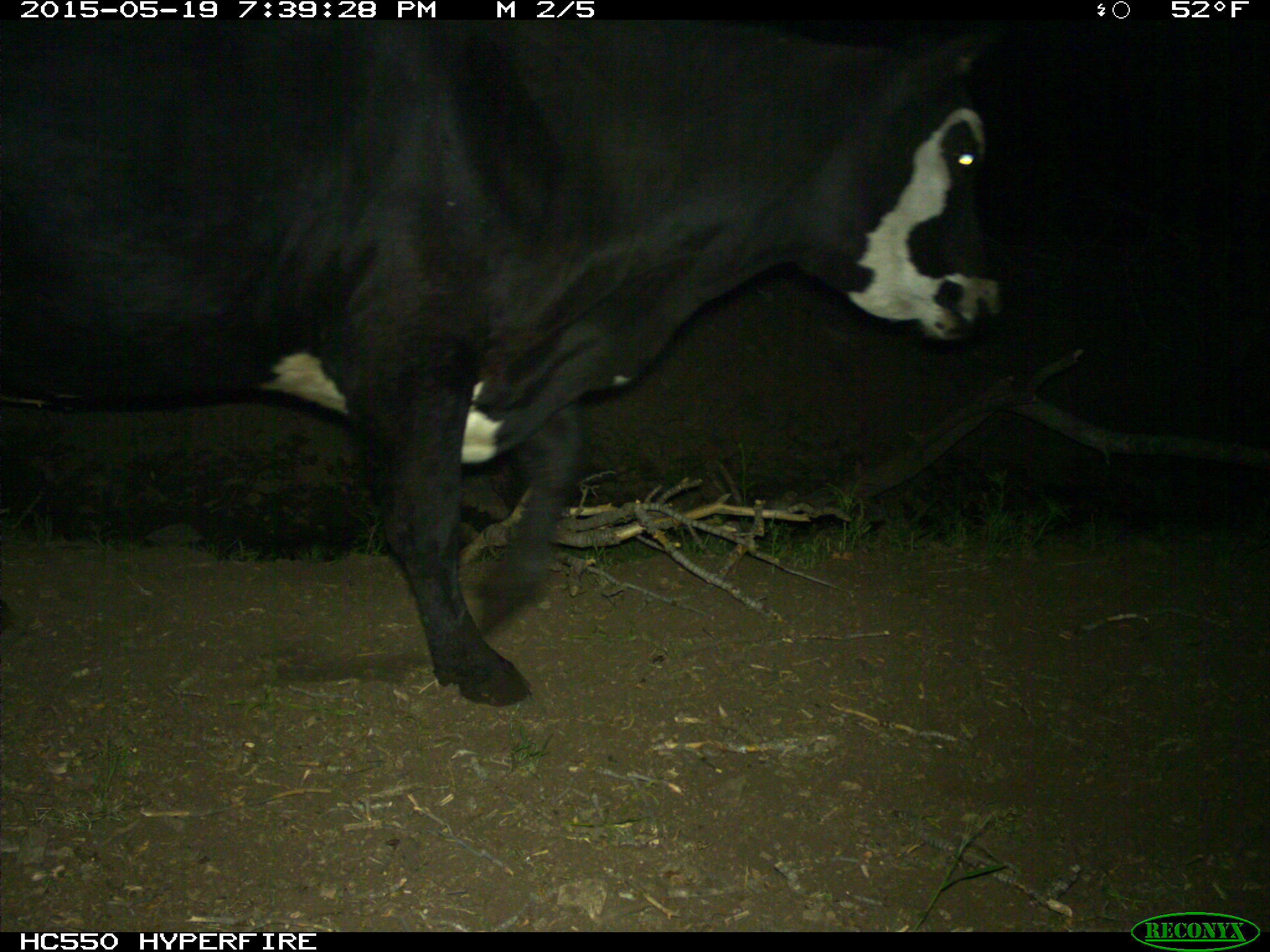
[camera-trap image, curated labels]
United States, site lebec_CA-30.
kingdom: Animalia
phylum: Chordata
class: Mammalia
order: Artiodactyla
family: Bovidae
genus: Bos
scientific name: Bos taurus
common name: domestic cow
Bos taurus (domestic cow).